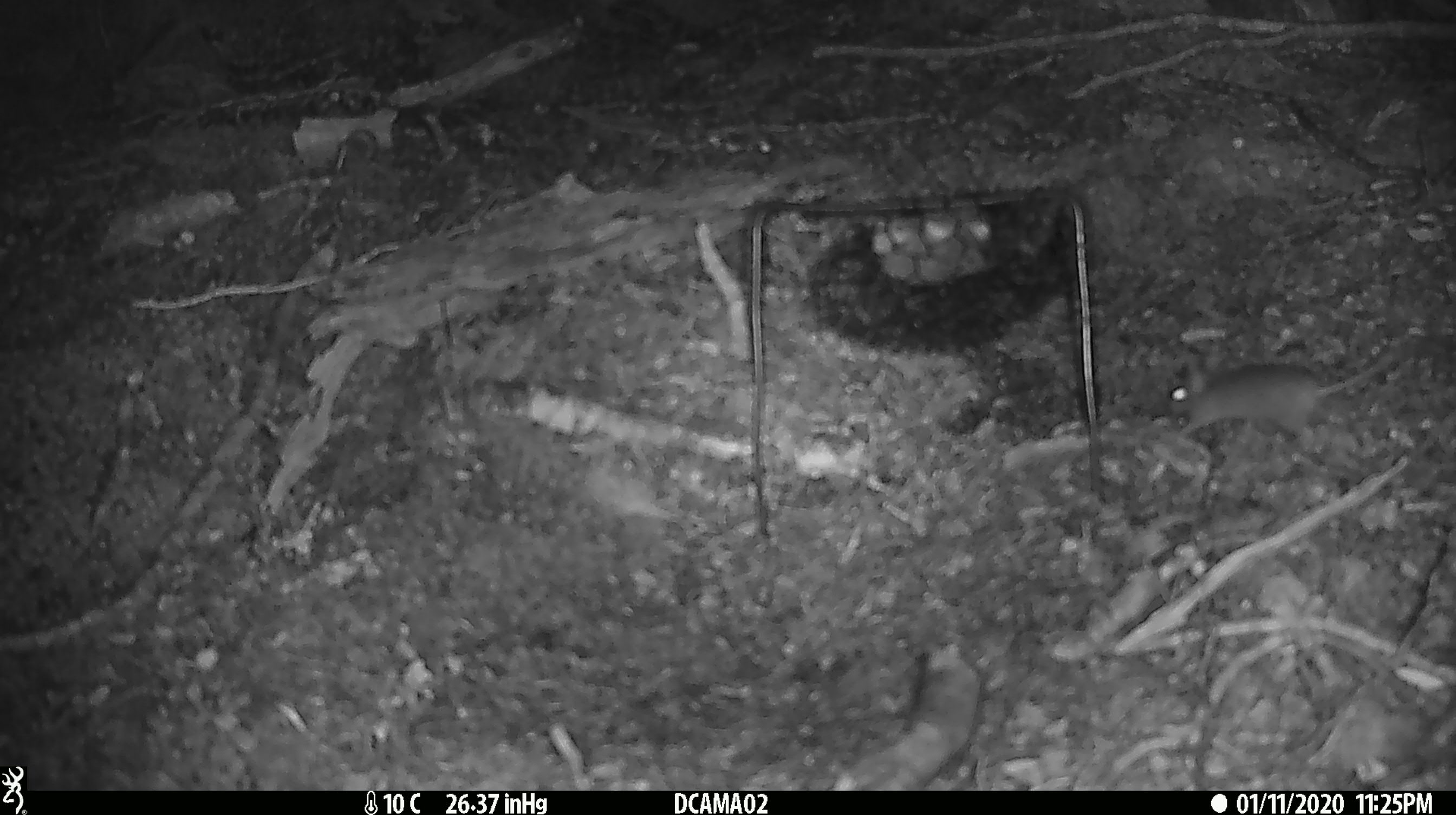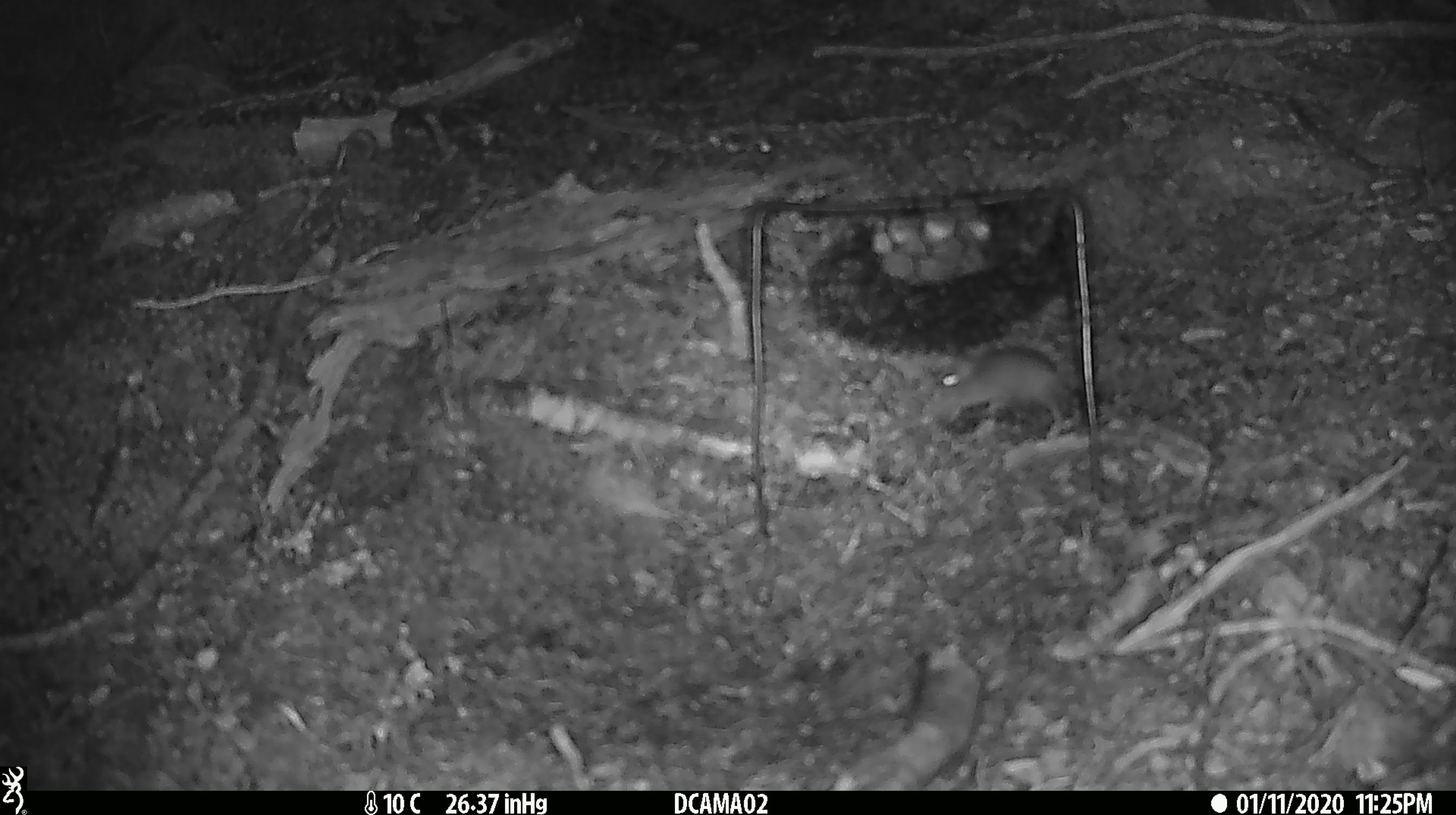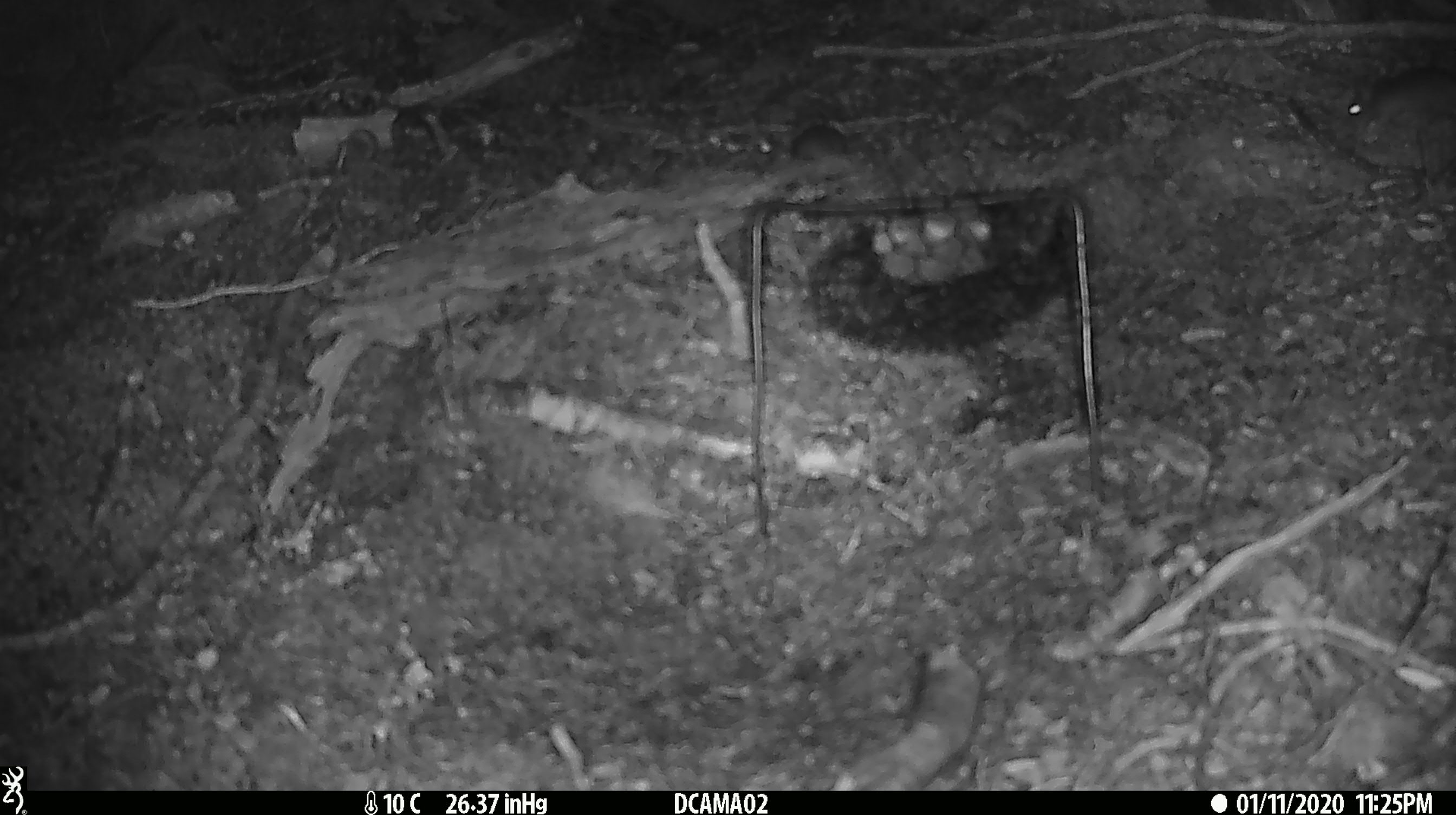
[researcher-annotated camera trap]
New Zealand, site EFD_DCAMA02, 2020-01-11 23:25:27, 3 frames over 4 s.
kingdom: Animalia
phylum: Chordata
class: Mammalia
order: Rodentia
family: Muridae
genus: Mus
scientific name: Mus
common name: mouse